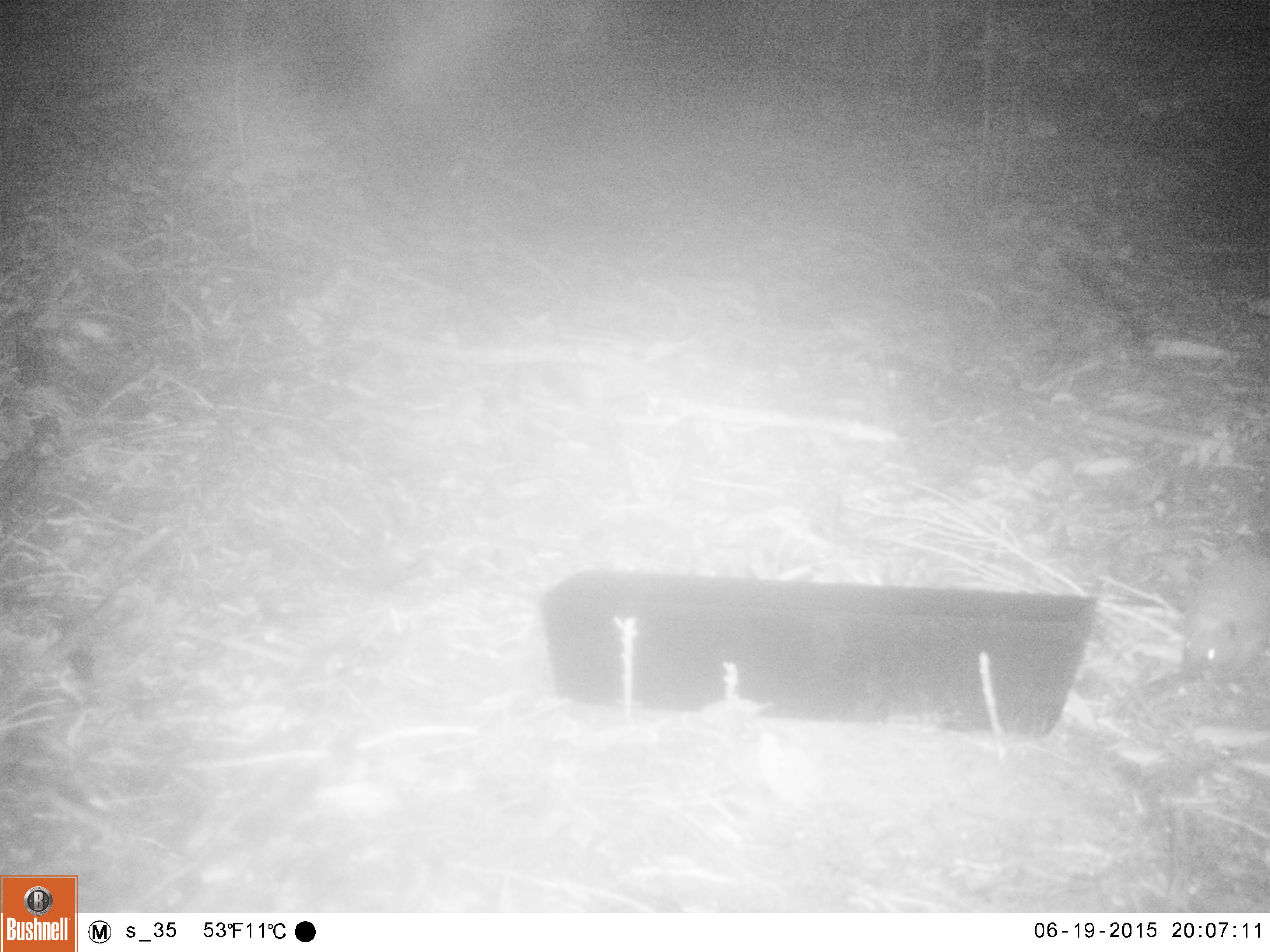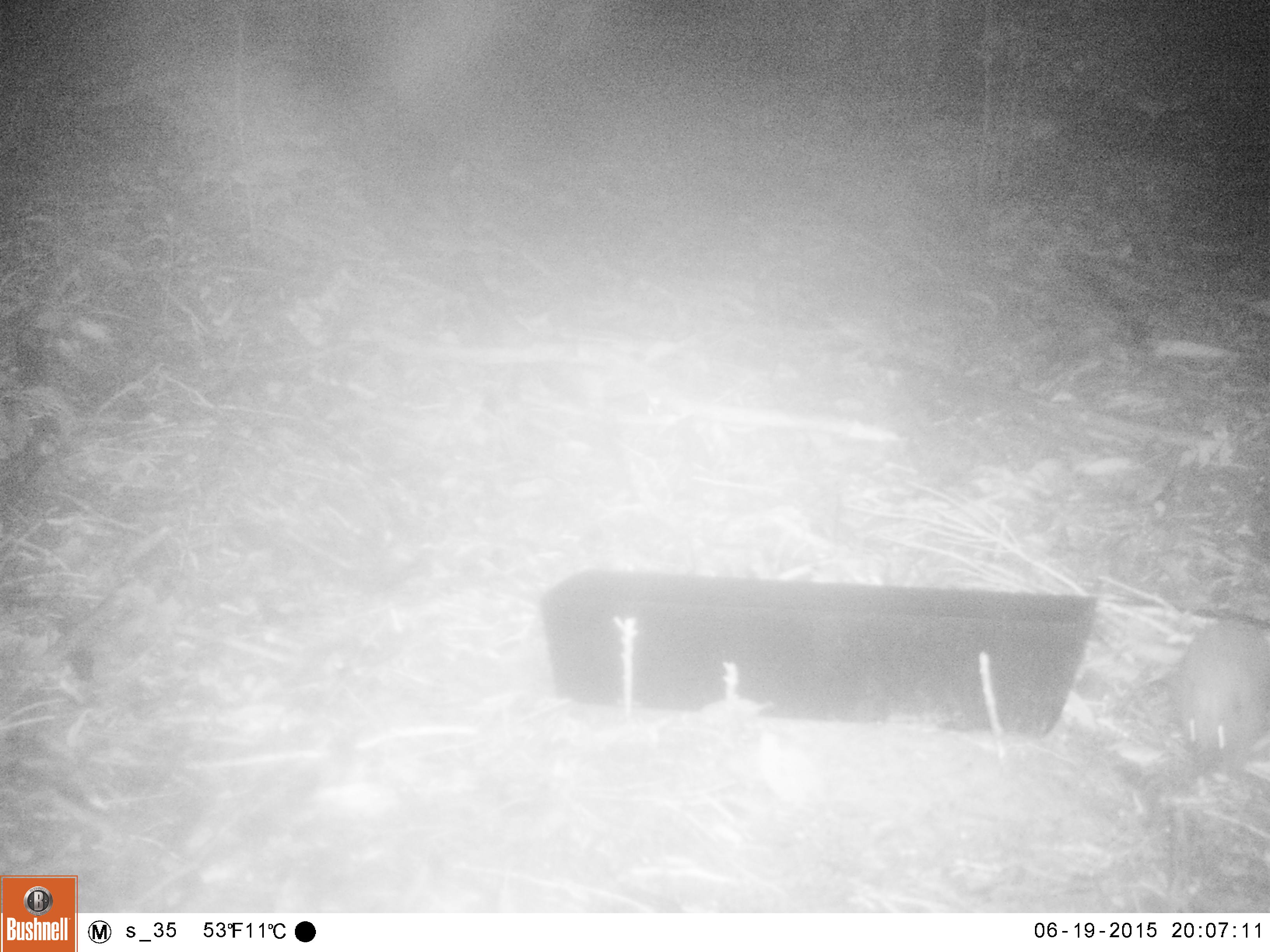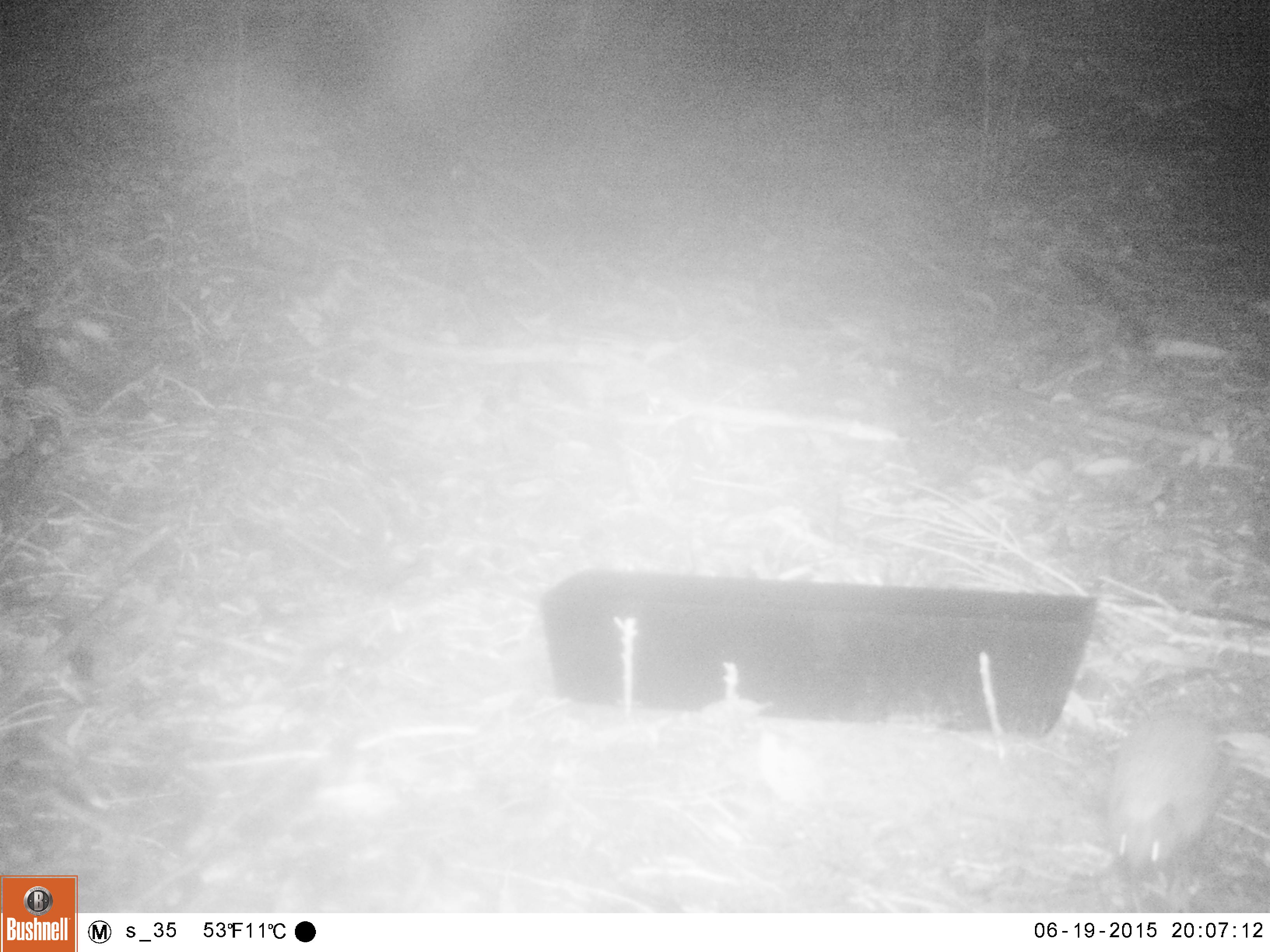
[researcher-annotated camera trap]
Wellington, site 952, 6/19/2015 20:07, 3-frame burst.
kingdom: Animalia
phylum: Chordata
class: Mammalia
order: Eulipotyphla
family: Erinaceidae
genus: Erinaceus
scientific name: Erinaceus europaeus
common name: hedgehog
Hedgehog (Erinaceus europaeus).